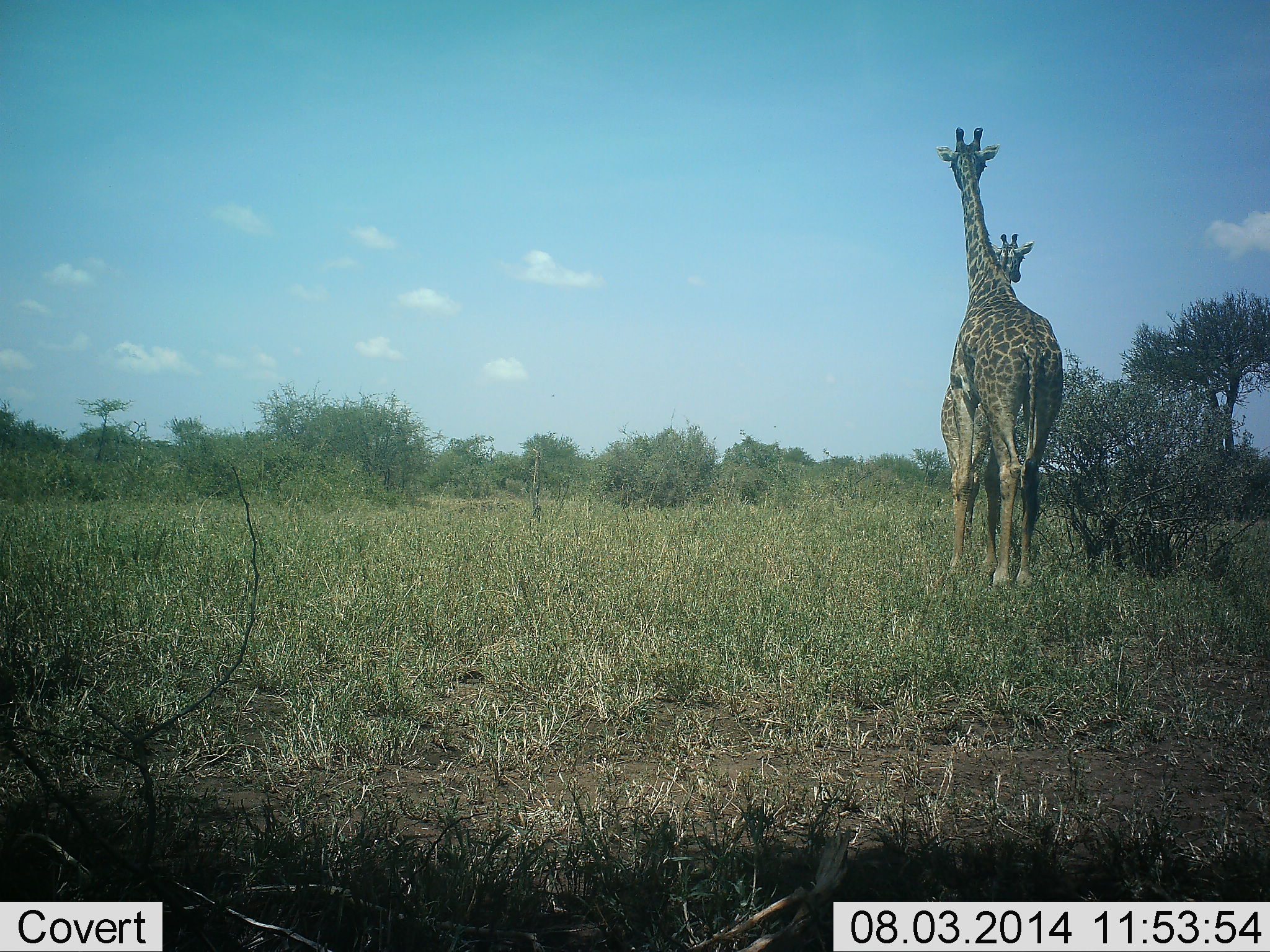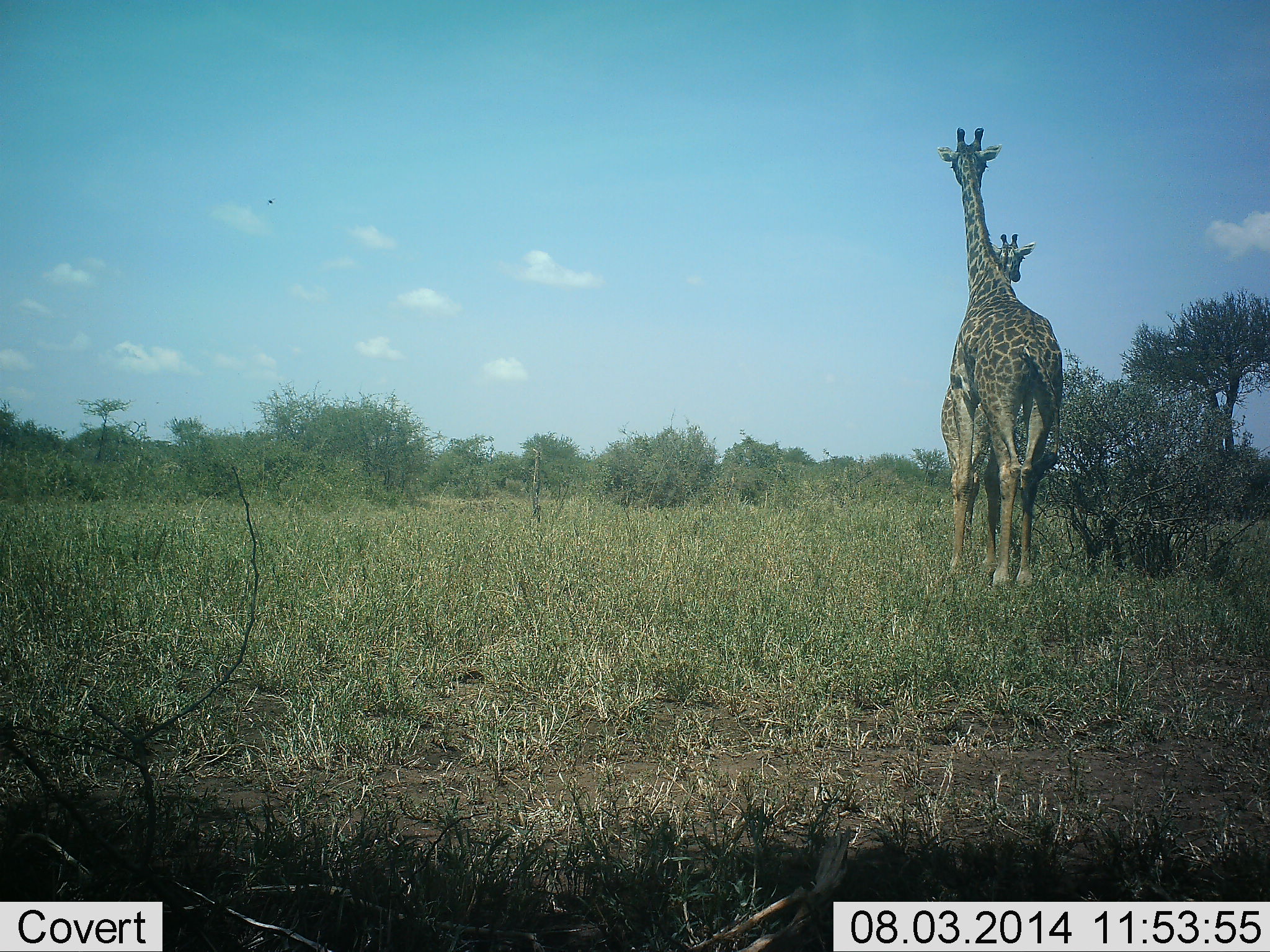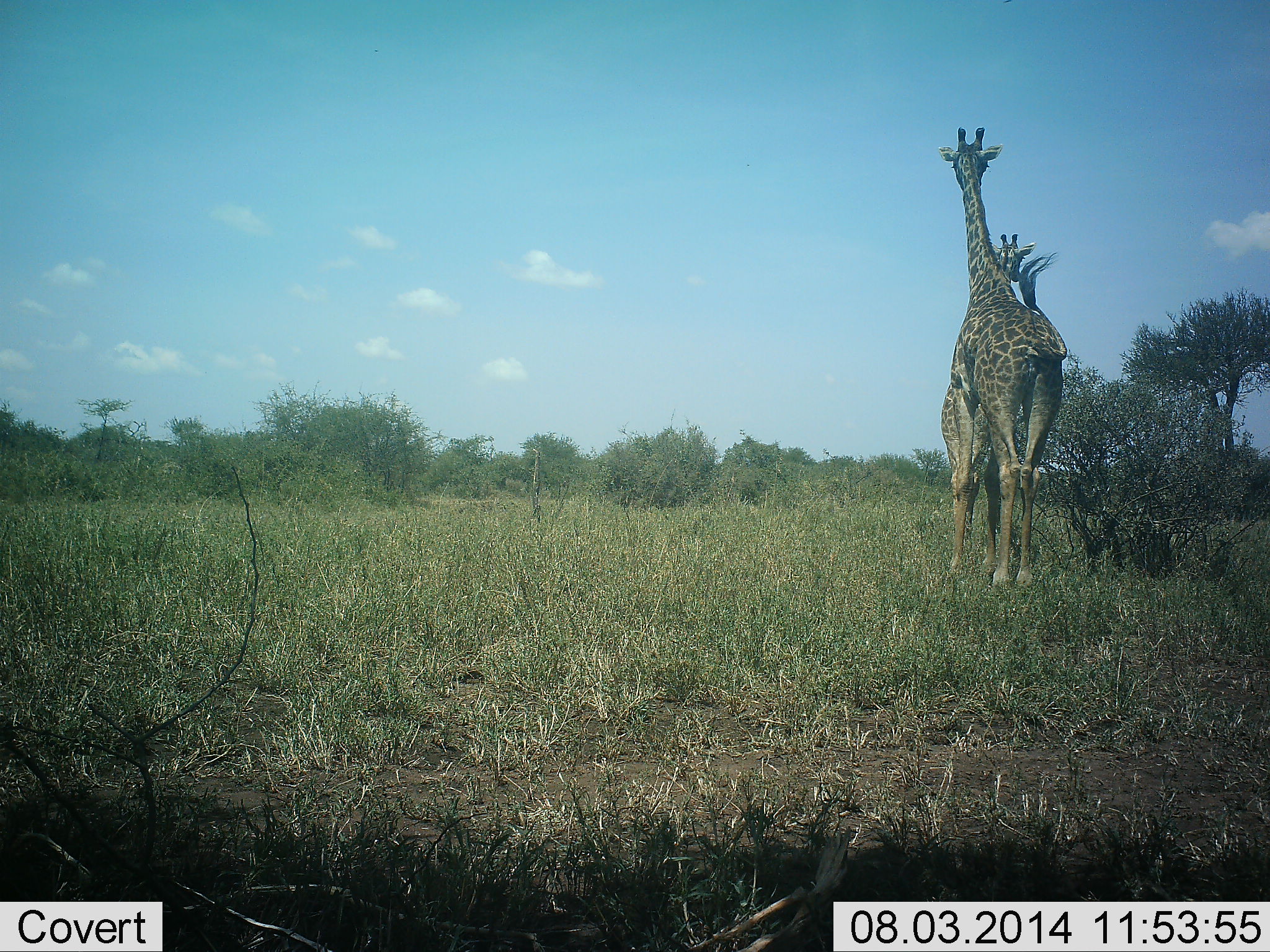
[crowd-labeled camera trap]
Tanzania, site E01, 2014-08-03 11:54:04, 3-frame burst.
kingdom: Animalia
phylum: Chordata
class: Mammalia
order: Artiodactyla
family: Giraffidae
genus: Giraffa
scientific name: Giraffa camelopardalis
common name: giraffe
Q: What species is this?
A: Giraffe (Giraffa camelopardalis).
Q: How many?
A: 2.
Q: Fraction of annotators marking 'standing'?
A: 100%.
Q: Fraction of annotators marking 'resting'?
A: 0%.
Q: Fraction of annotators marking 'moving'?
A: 0%.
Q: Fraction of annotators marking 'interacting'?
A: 0%.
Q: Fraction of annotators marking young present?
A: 0%.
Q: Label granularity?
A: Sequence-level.